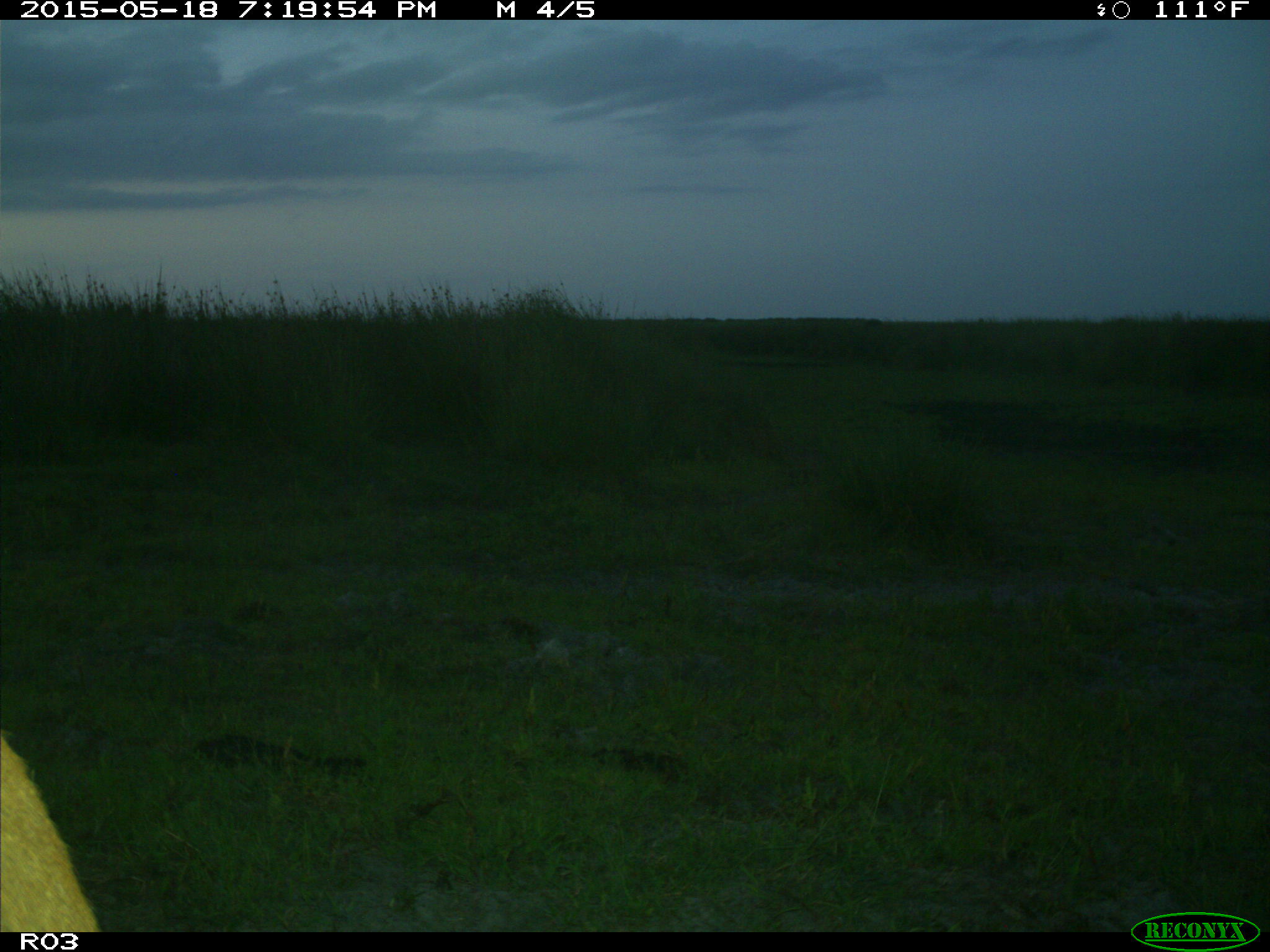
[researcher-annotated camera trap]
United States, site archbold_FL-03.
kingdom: Animalia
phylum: Chordata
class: Mammalia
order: Artiodactyla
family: Bovidae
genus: Bos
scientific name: Bos taurus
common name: domestic cow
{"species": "Bos taurus (domestic cow)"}